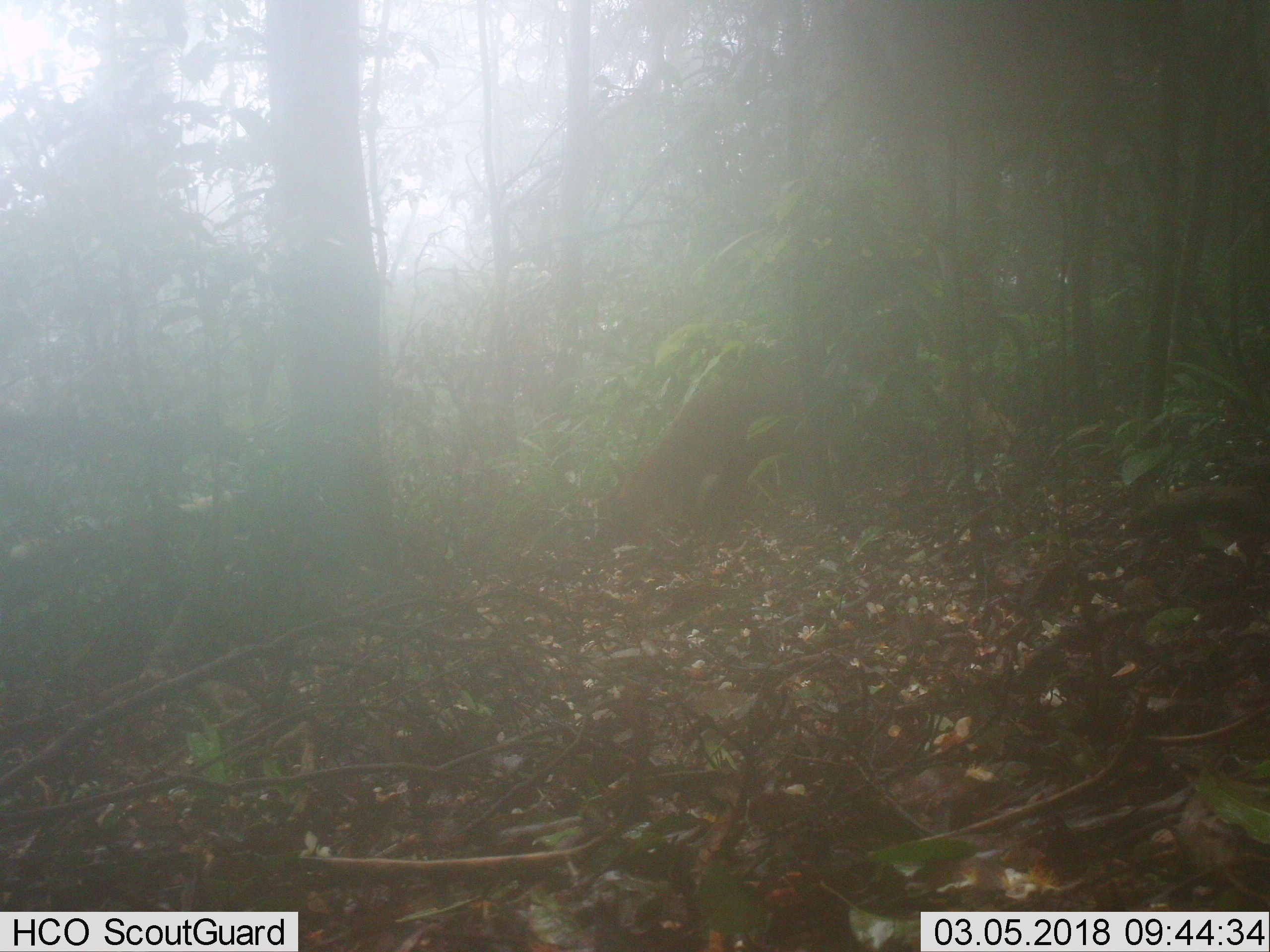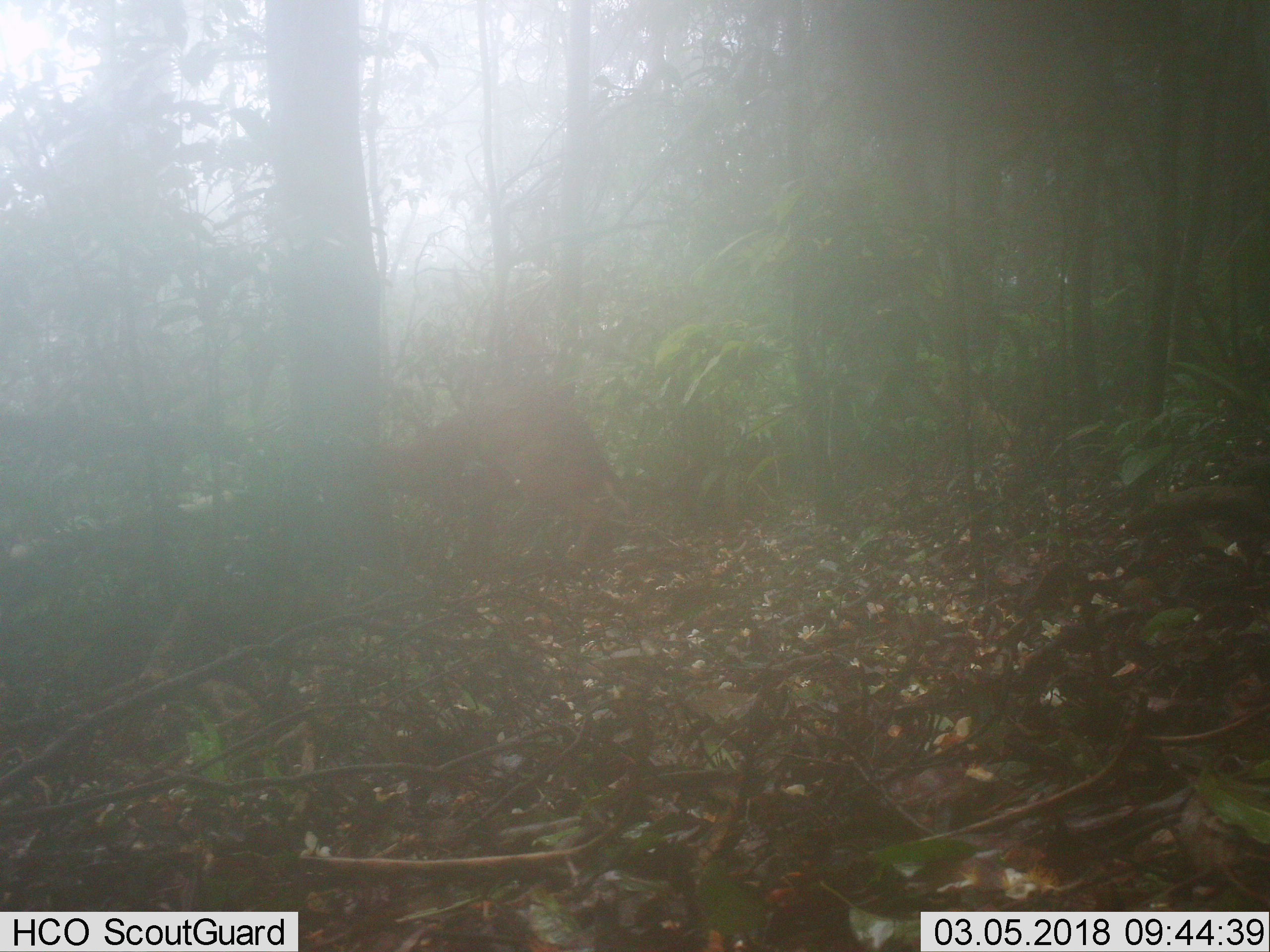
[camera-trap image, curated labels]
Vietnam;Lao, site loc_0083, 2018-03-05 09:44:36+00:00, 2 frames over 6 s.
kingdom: Animalia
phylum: Chordata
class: Mammalia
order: Artiodactyla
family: Cervidae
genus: Muntiacus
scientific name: Muntiacus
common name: muntjacs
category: unidentified muntjac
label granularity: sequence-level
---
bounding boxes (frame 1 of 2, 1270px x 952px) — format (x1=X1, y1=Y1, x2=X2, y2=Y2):
unidentified muntjac: (x1=589, y1=361, x2=810, y2=537)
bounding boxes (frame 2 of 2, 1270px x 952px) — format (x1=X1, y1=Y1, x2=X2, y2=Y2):
unidentified muntjac: (x1=375, y1=389, x2=632, y2=567)